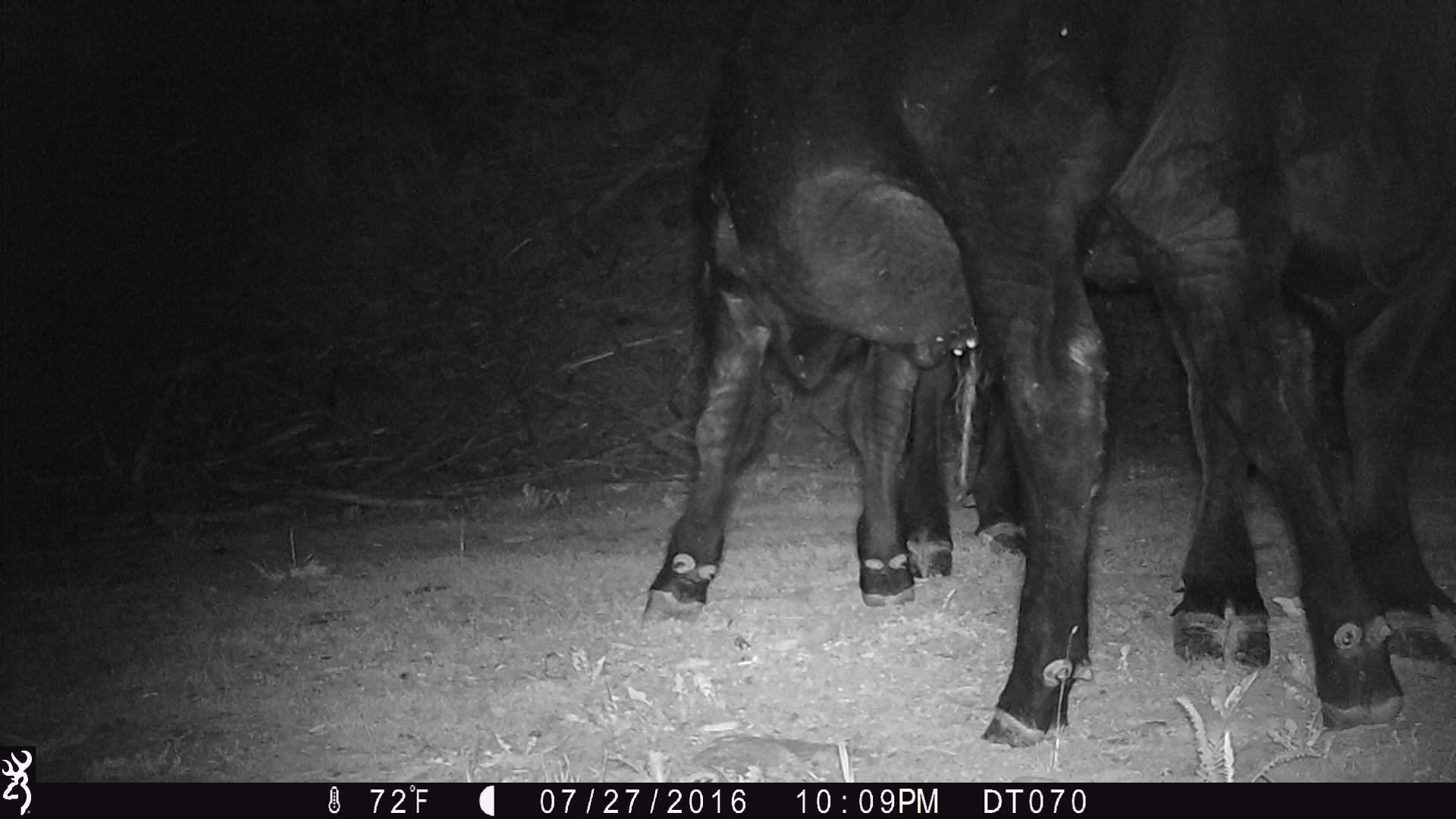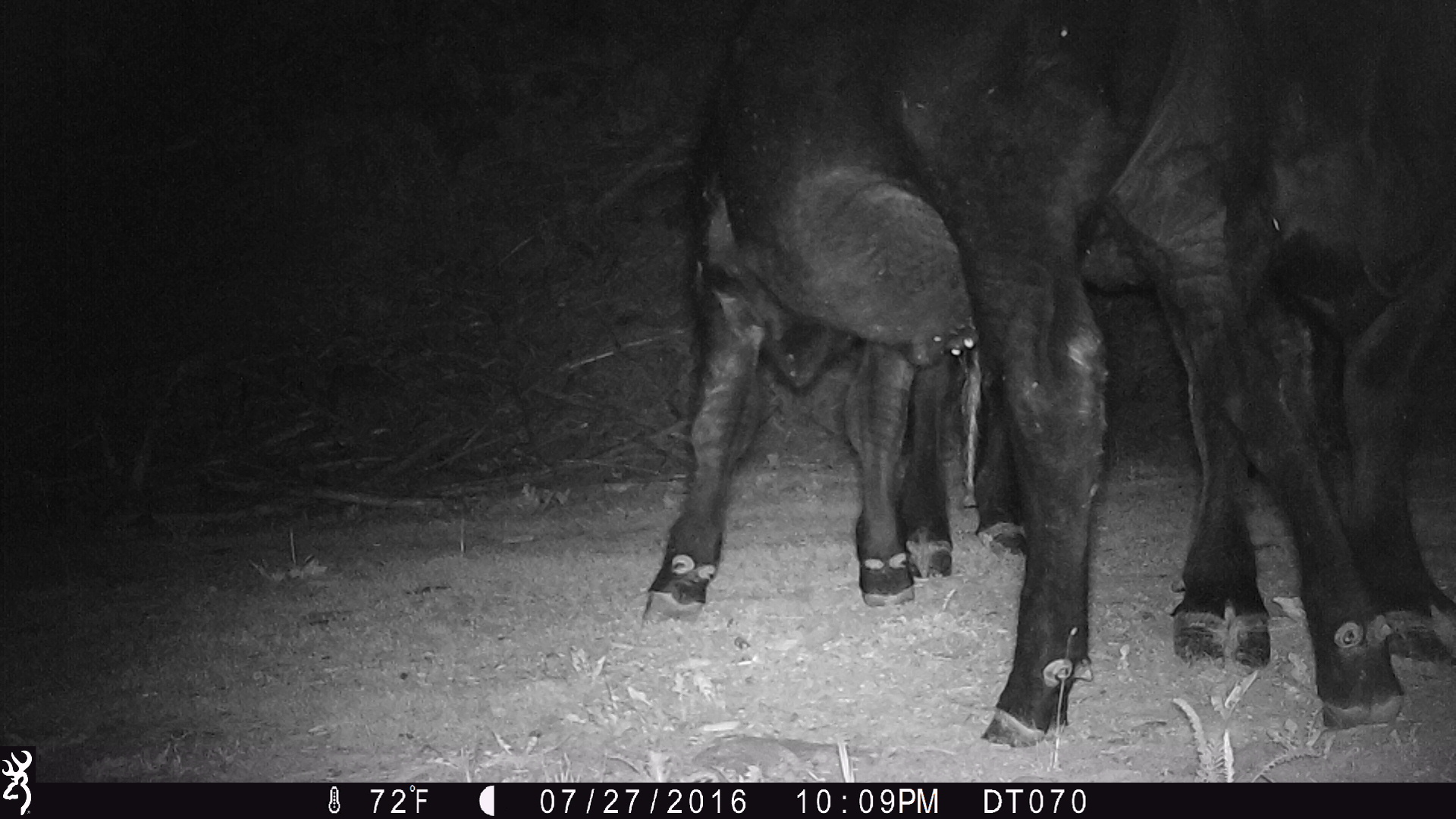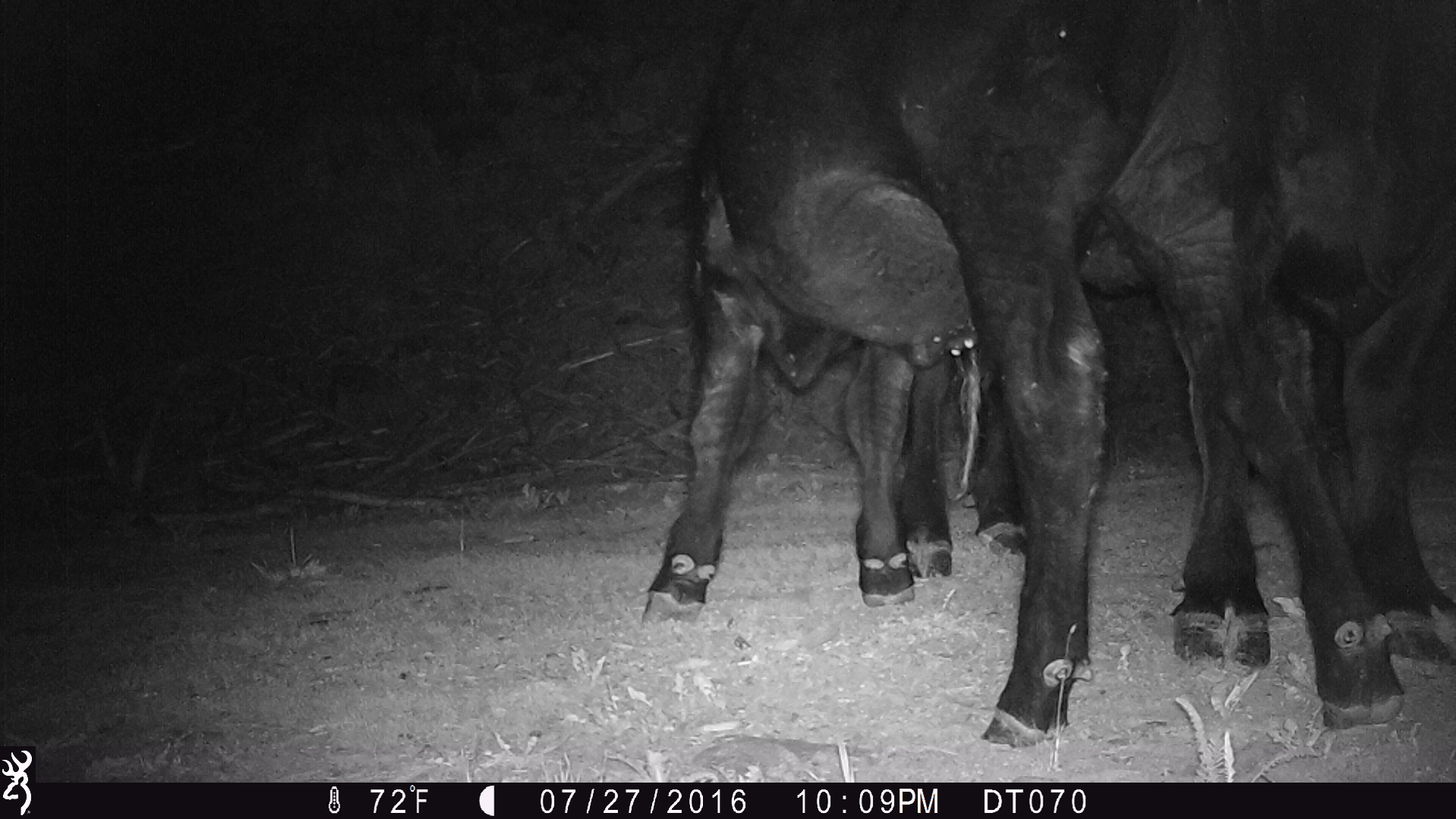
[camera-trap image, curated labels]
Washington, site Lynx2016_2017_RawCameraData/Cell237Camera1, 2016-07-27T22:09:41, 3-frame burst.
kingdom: Animalia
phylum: Chordata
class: Mammalia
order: Artiodactyla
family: Bovidae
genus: Bos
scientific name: Bos taurus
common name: domestic cattle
Domestic cattle (Bos taurus). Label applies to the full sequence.